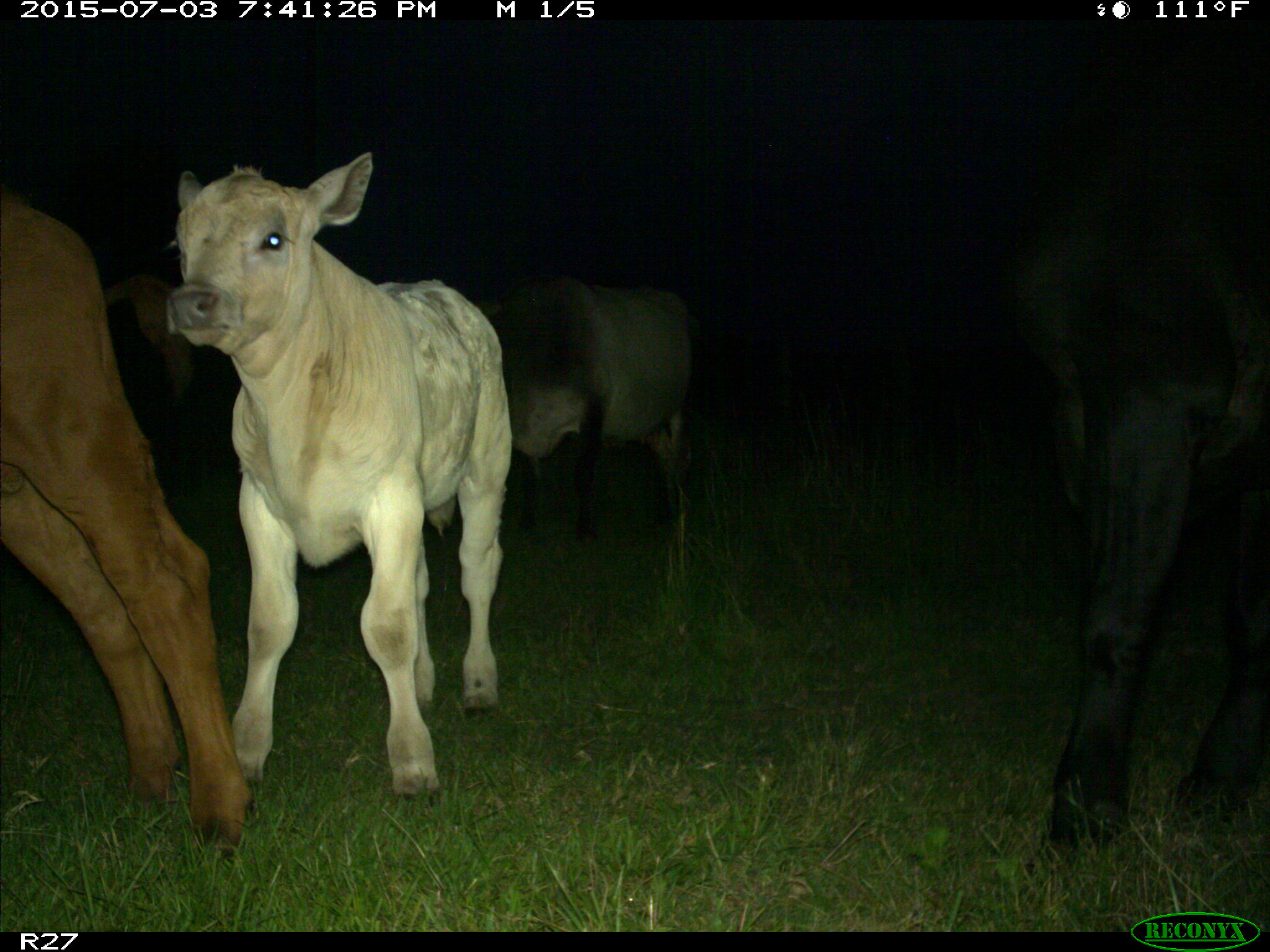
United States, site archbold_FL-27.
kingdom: Animalia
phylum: Chordata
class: Mammalia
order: Artiodactyla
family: Bovidae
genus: Bos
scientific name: Bos taurus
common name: domestic cow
Bos taurus (domestic cow).